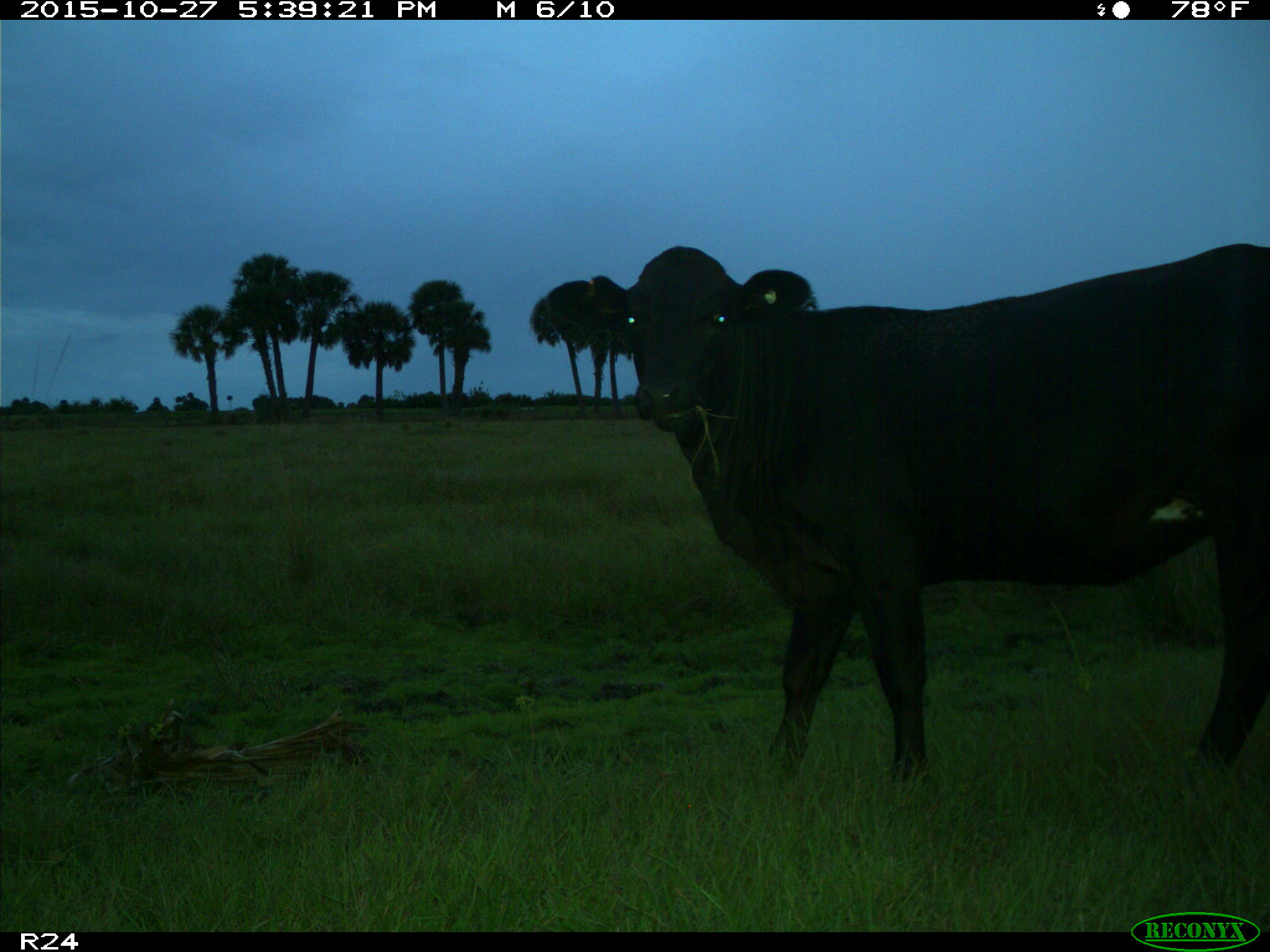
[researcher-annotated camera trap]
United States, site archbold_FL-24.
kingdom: Animalia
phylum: Chordata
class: Mammalia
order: Artiodactyla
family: Bovidae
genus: Bos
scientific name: Bos taurus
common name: domestic cow